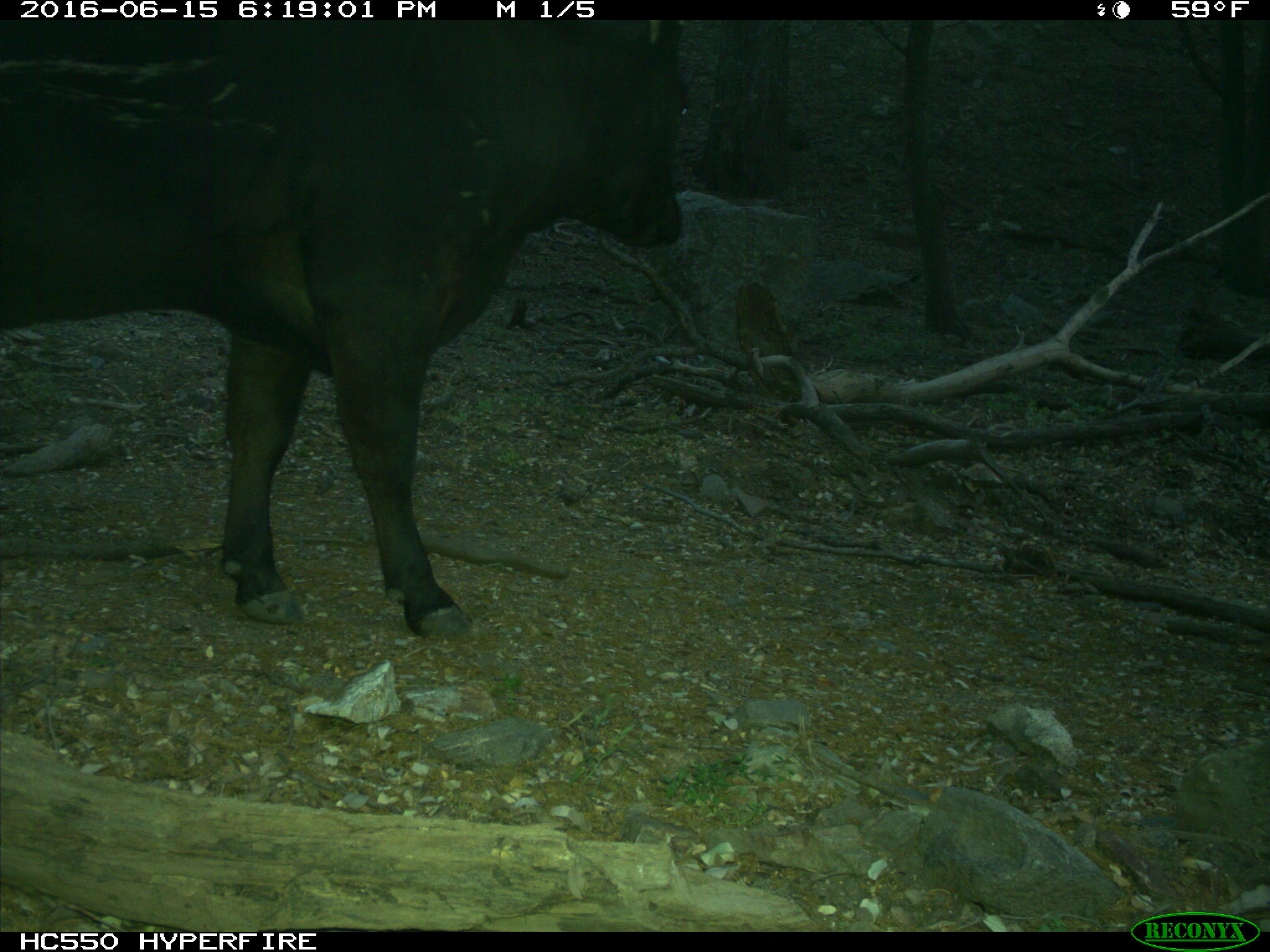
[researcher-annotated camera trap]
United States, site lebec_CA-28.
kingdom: Animalia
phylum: Chordata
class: Mammalia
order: Artiodactyla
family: Bovidae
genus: Bos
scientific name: Bos taurus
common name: domestic cow